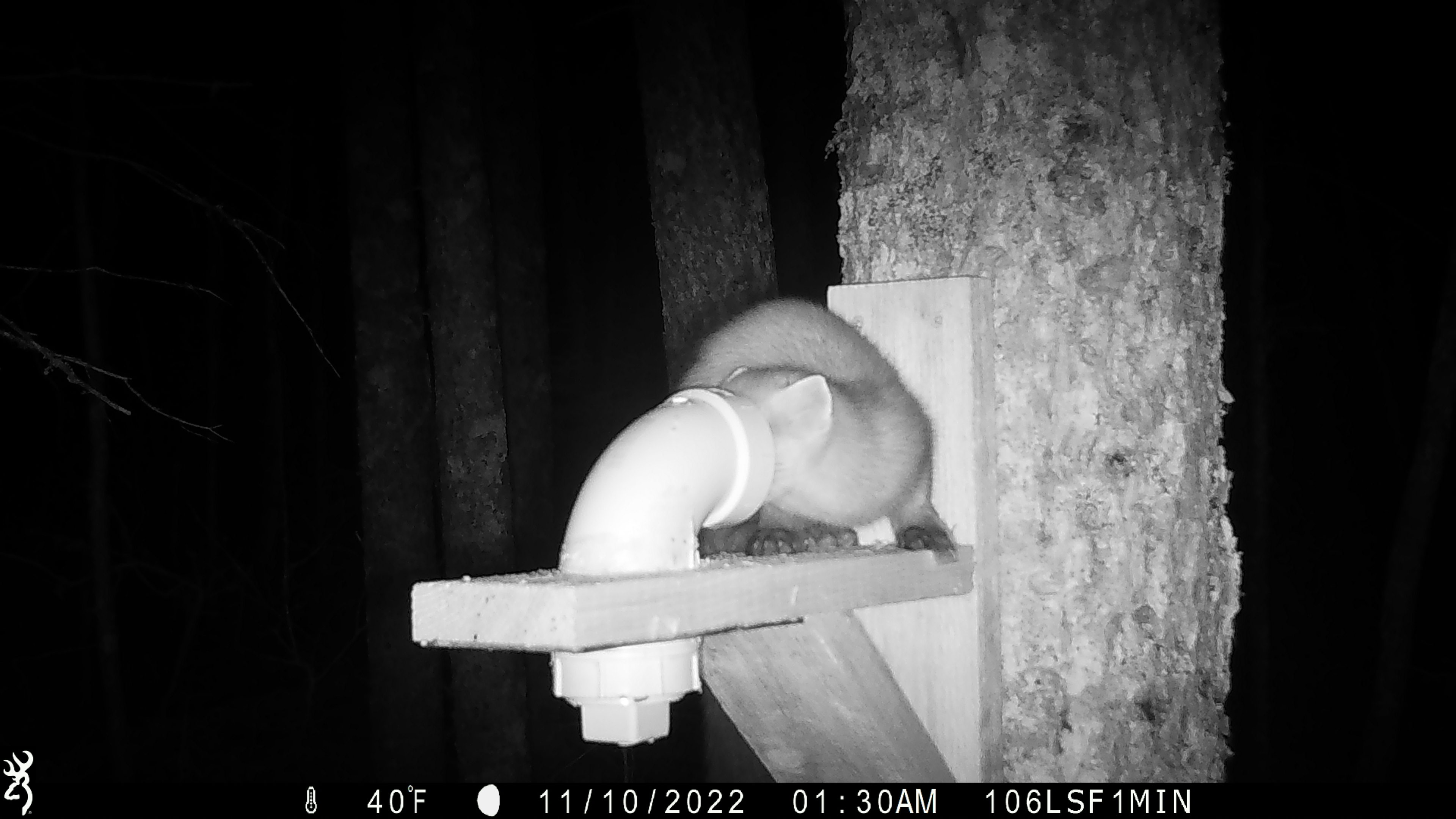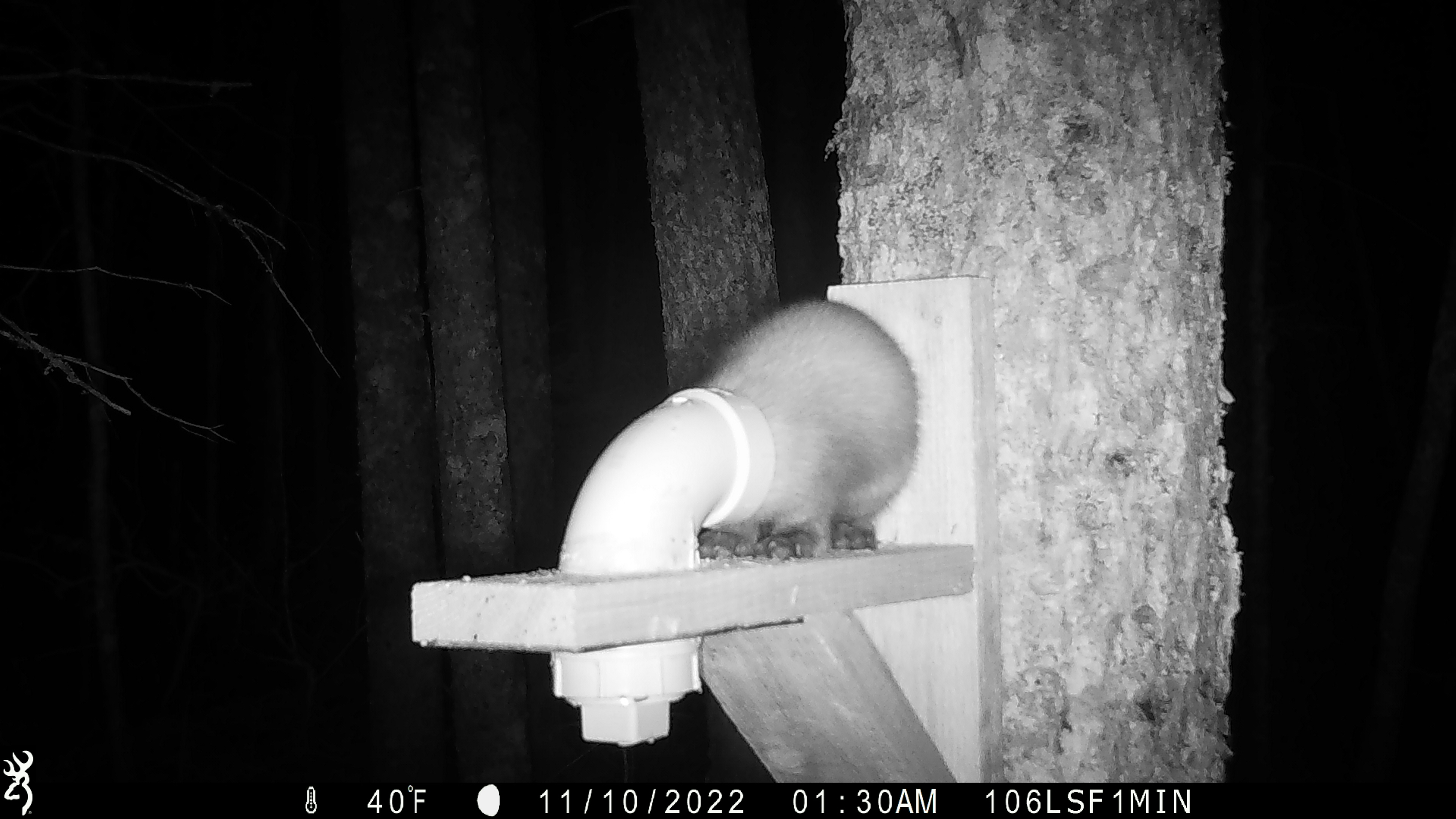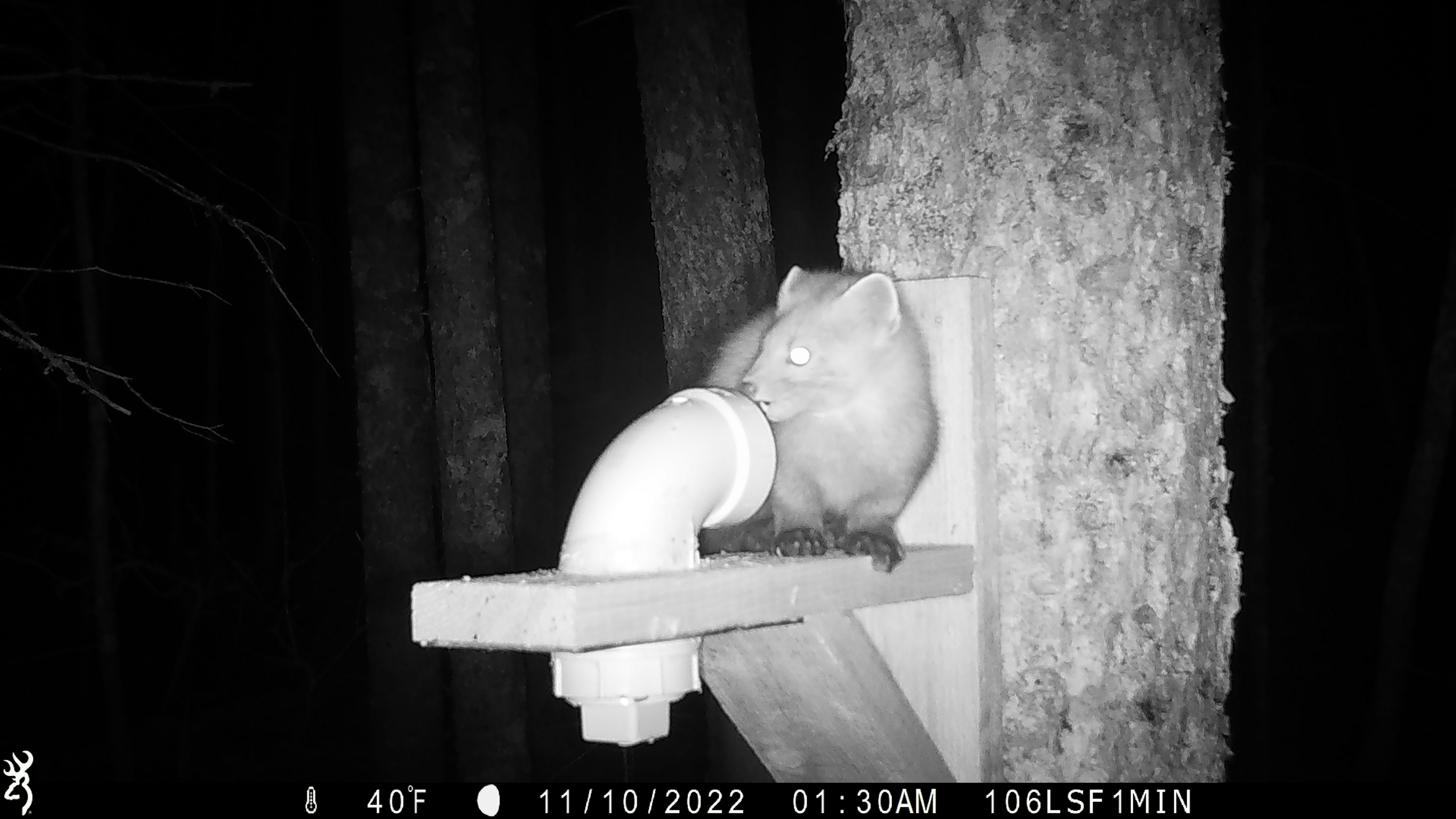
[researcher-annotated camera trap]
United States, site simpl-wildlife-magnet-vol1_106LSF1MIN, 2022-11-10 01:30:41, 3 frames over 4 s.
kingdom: Animalia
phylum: Chordata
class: Mammalia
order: Carnivora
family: Mustelidae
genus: Martes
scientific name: Martes americana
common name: american marten